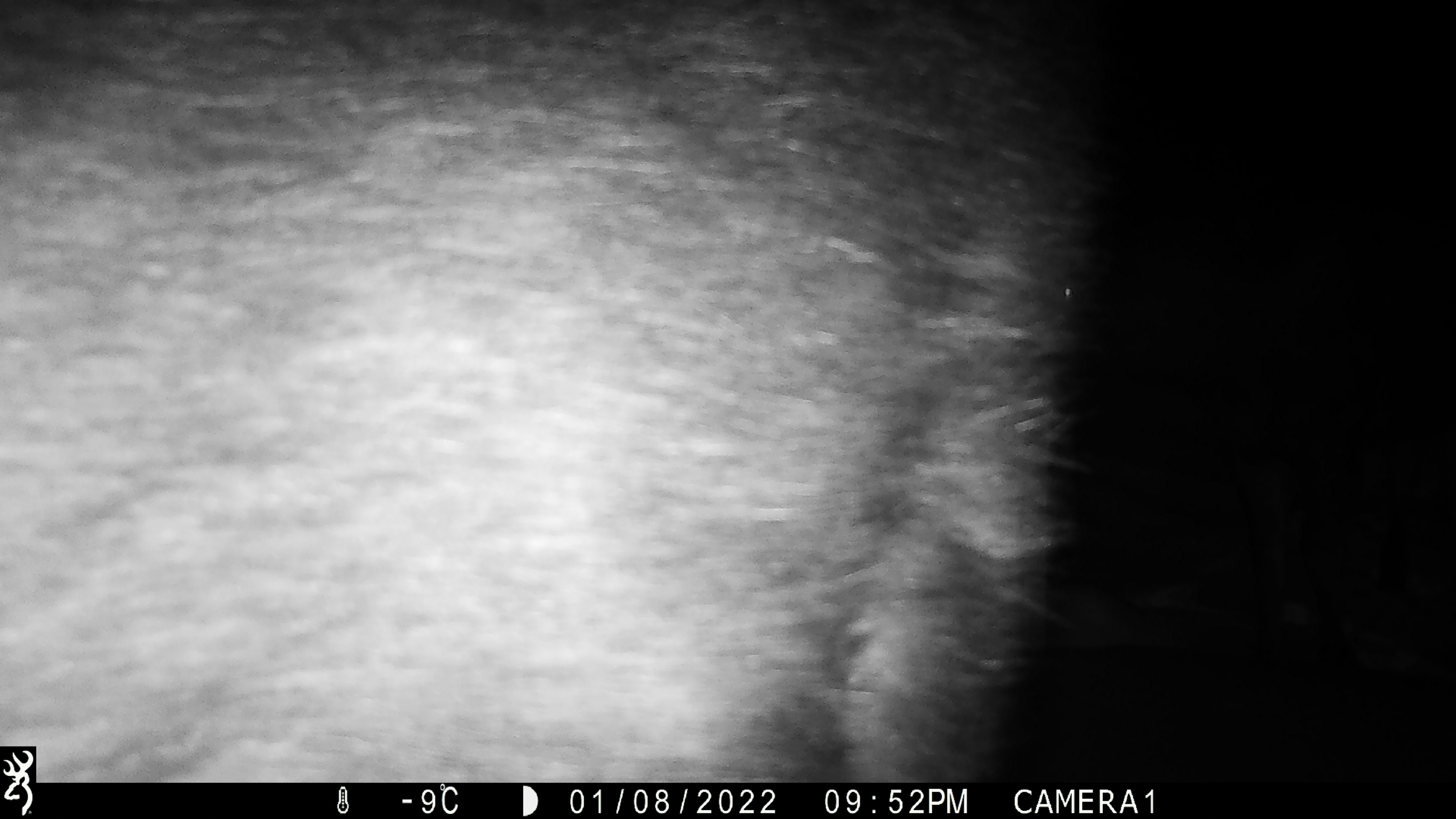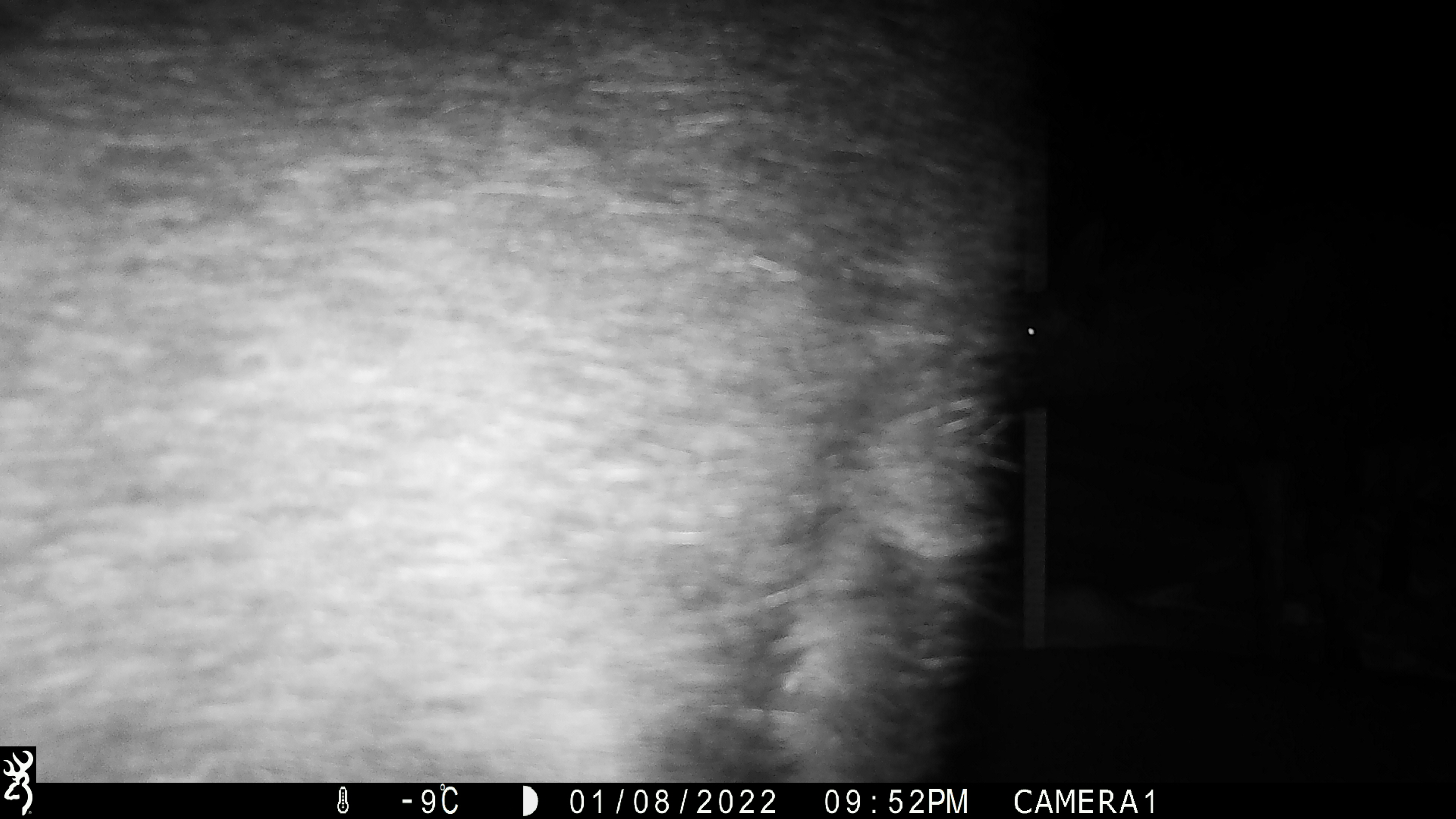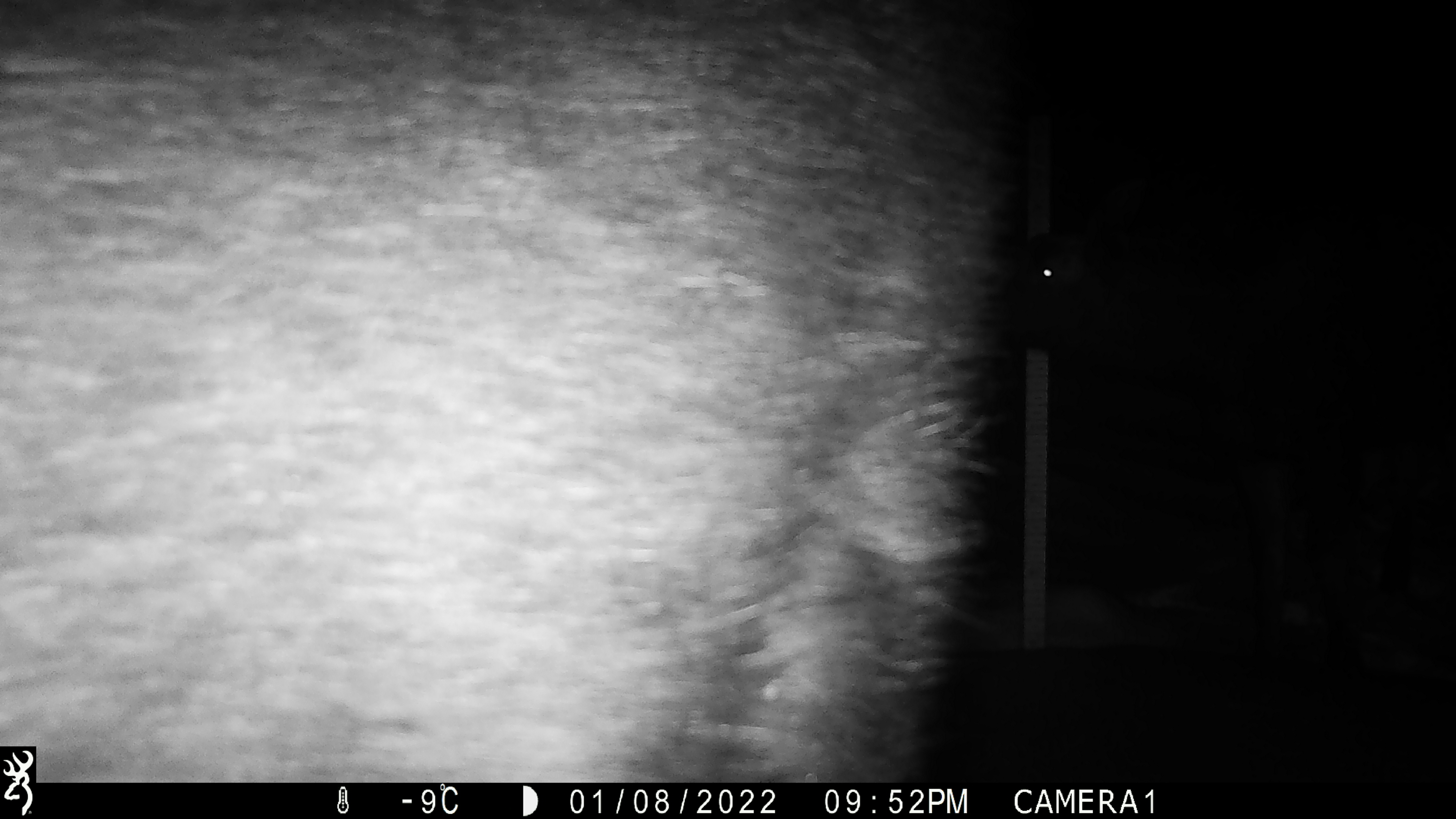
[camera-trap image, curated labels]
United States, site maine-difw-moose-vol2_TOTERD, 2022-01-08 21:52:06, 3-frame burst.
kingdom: Animalia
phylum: Chordata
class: Mammalia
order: Artiodactyla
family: Cervidae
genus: Alces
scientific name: Alces alces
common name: moose